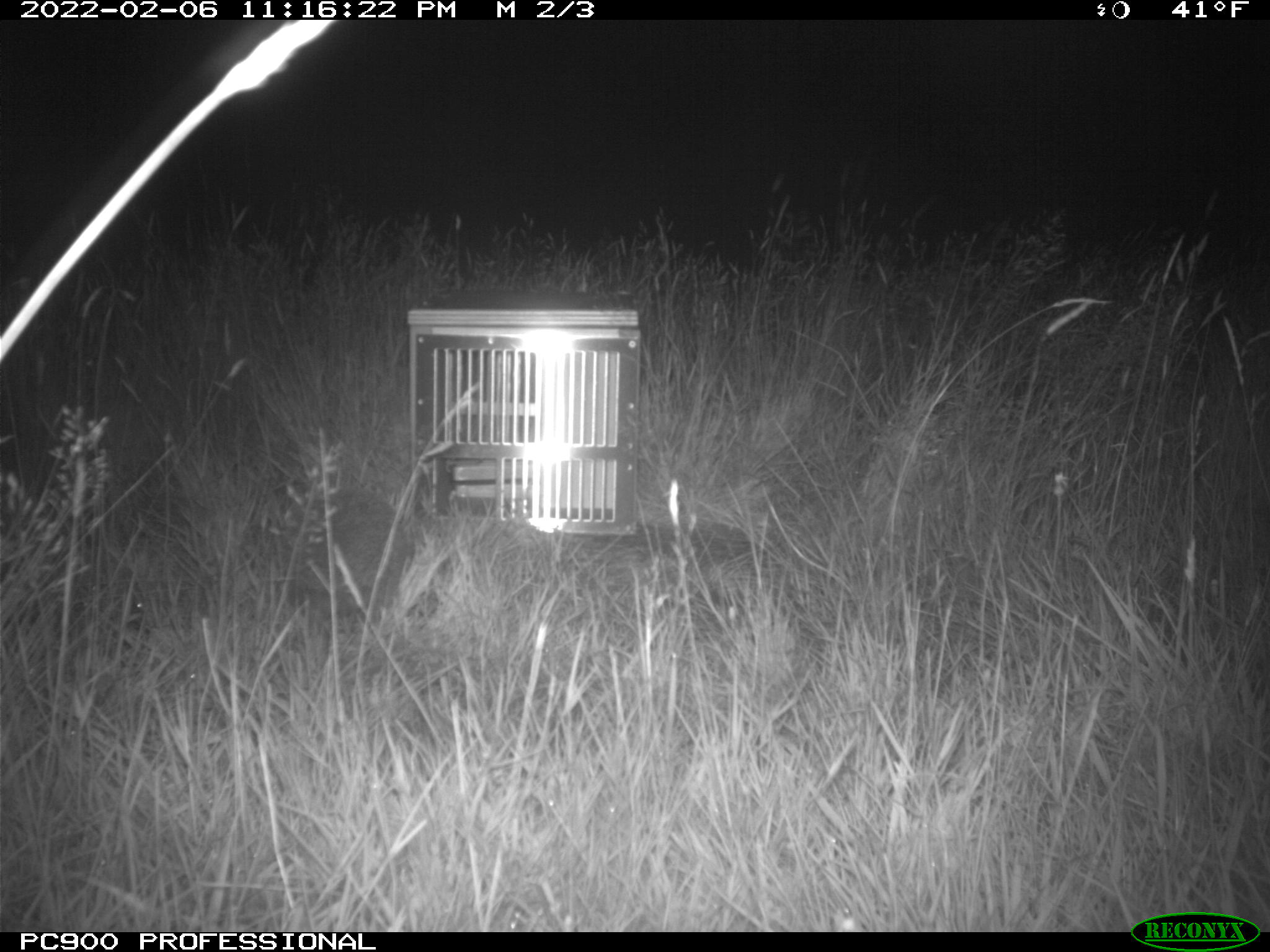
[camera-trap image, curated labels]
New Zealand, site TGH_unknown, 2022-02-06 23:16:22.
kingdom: Animalia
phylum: Chordata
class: Mammalia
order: Eulipotyphla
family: Erinaceidae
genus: Erinaceus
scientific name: Erinaceus europaeus europaeus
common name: european hedgehog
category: hedgehog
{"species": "hedgehog (european hedgehog) (Erinaceus europaeus europaeus)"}